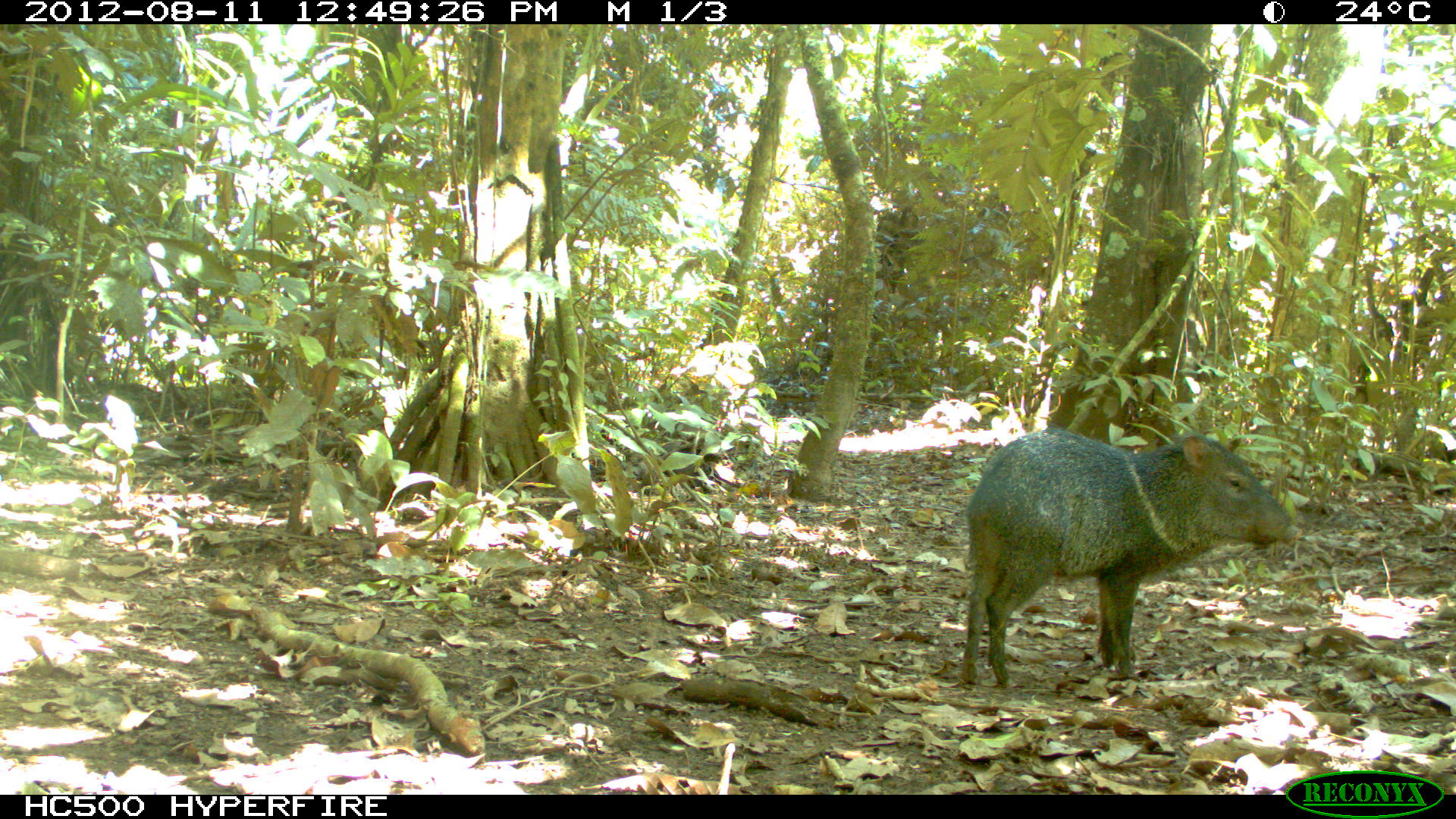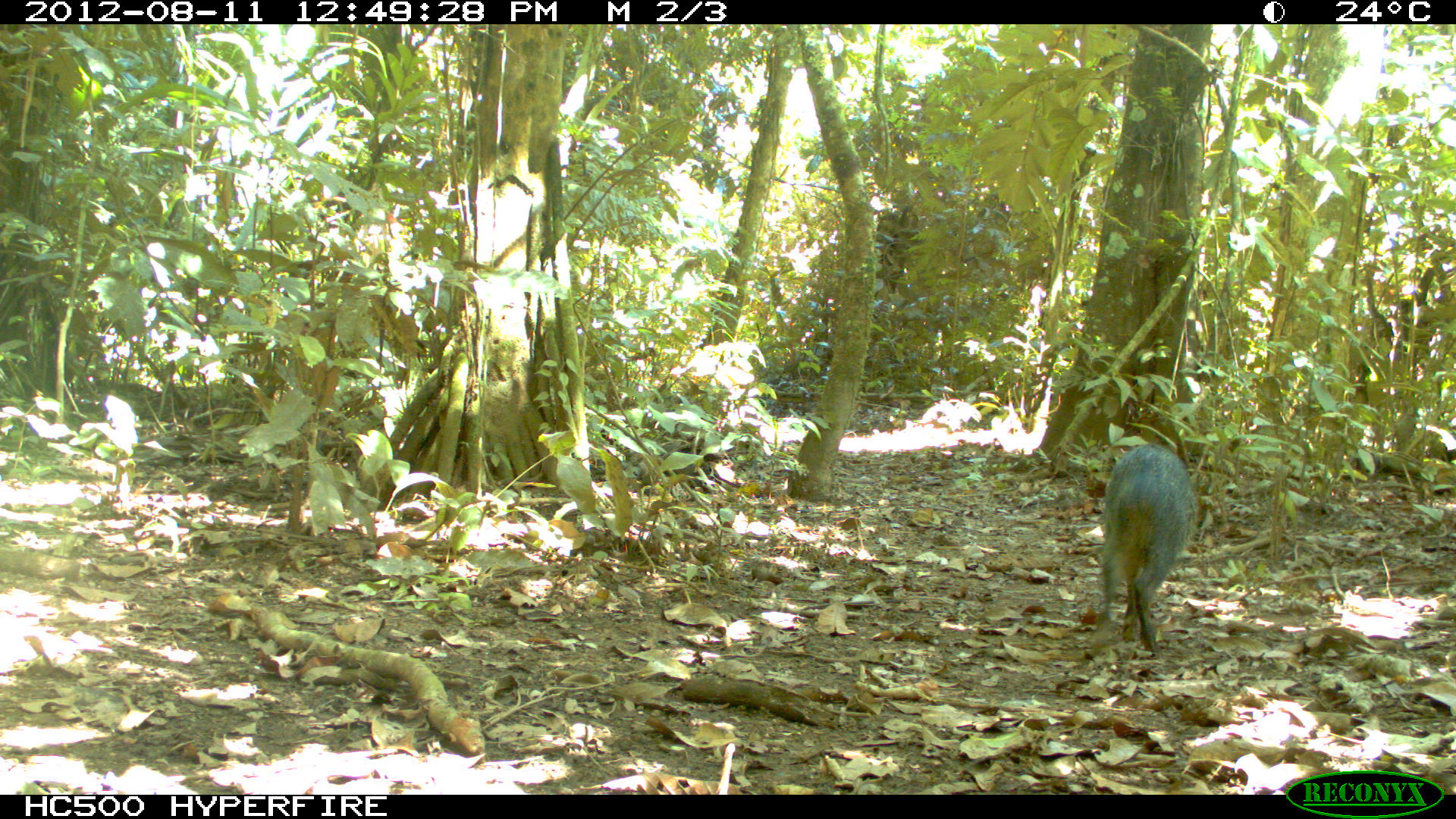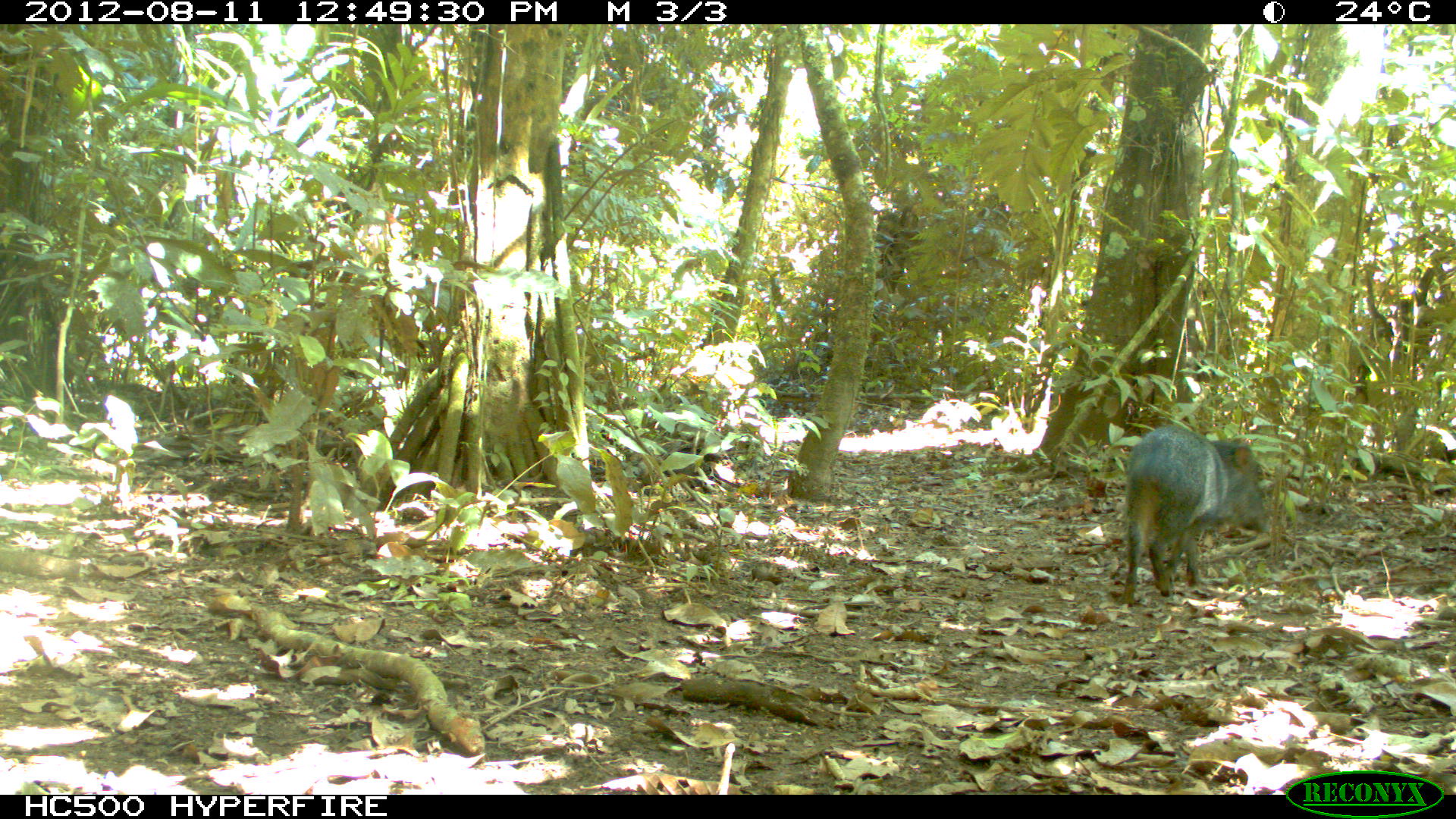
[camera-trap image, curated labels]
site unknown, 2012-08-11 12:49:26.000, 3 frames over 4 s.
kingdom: Animalia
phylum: Chordata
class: Mammalia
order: Artiodactyla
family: Tayassuidae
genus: Pecari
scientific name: Pecari tajacu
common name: collared peccary